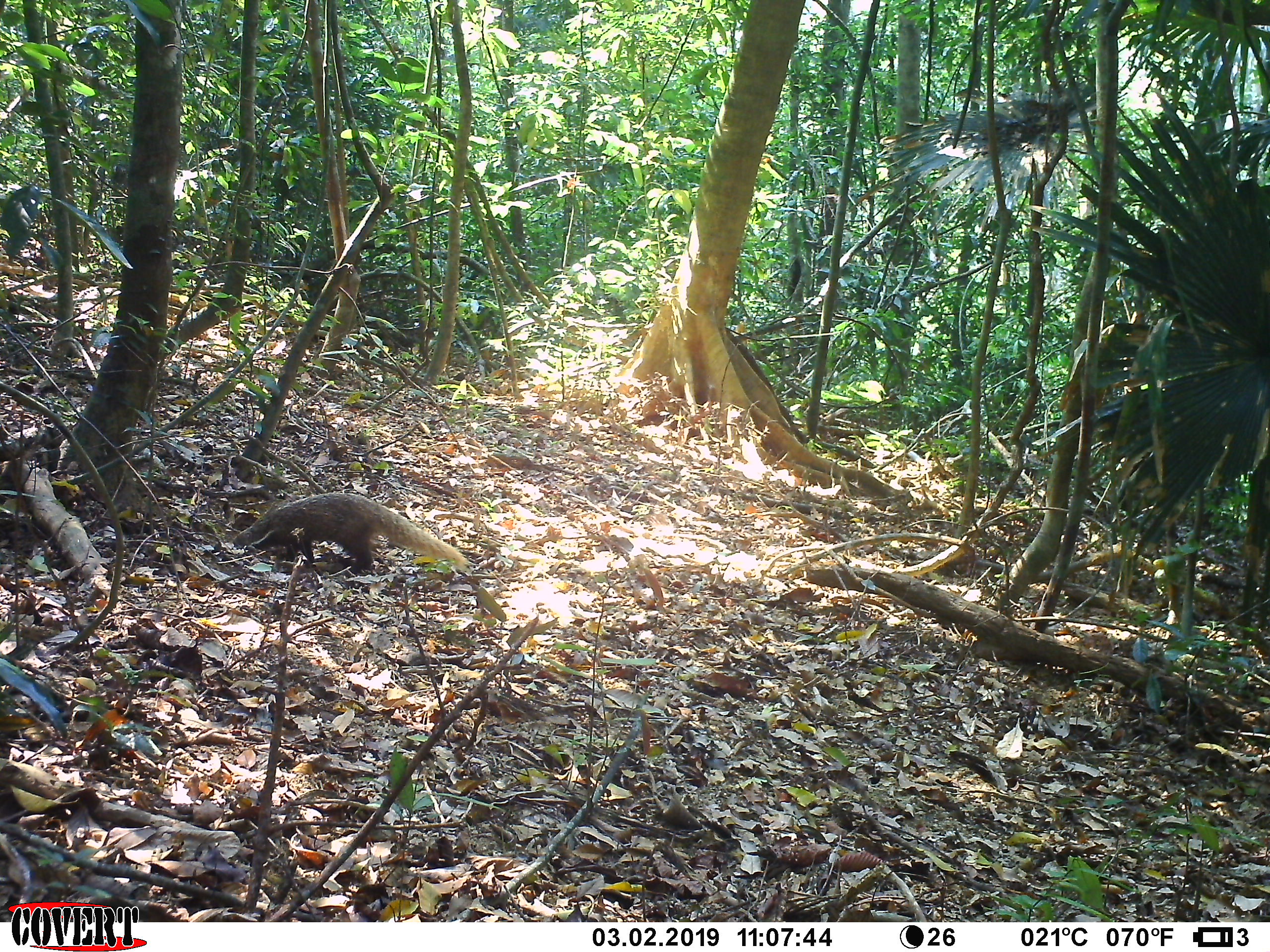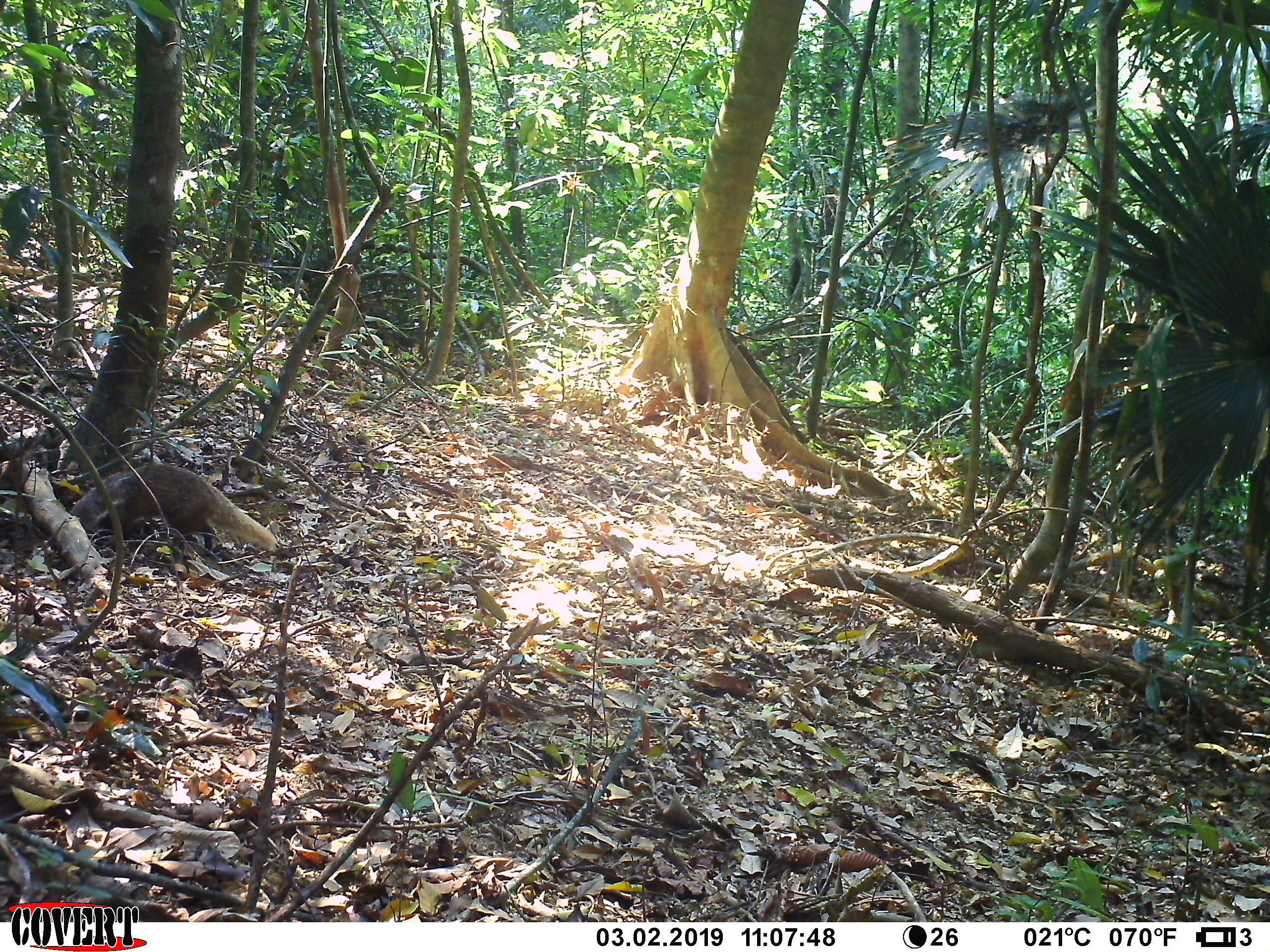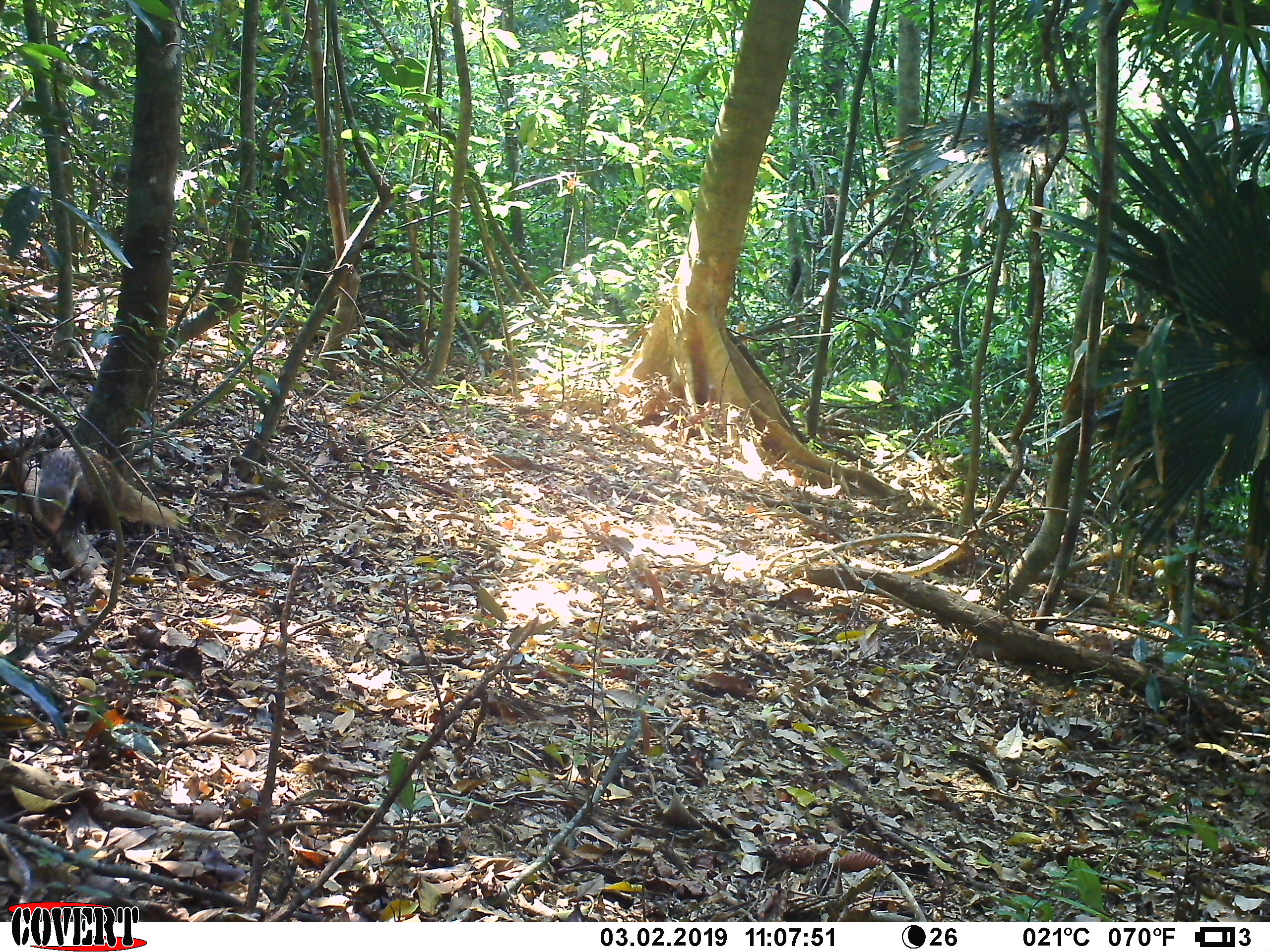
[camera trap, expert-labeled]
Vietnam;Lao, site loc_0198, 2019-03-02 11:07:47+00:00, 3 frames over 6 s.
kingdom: Animalia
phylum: Chordata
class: Mammalia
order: Carnivora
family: Herpestidae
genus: Urva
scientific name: Urva urva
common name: crab-eating mongoose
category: crab eating mongoose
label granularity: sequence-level